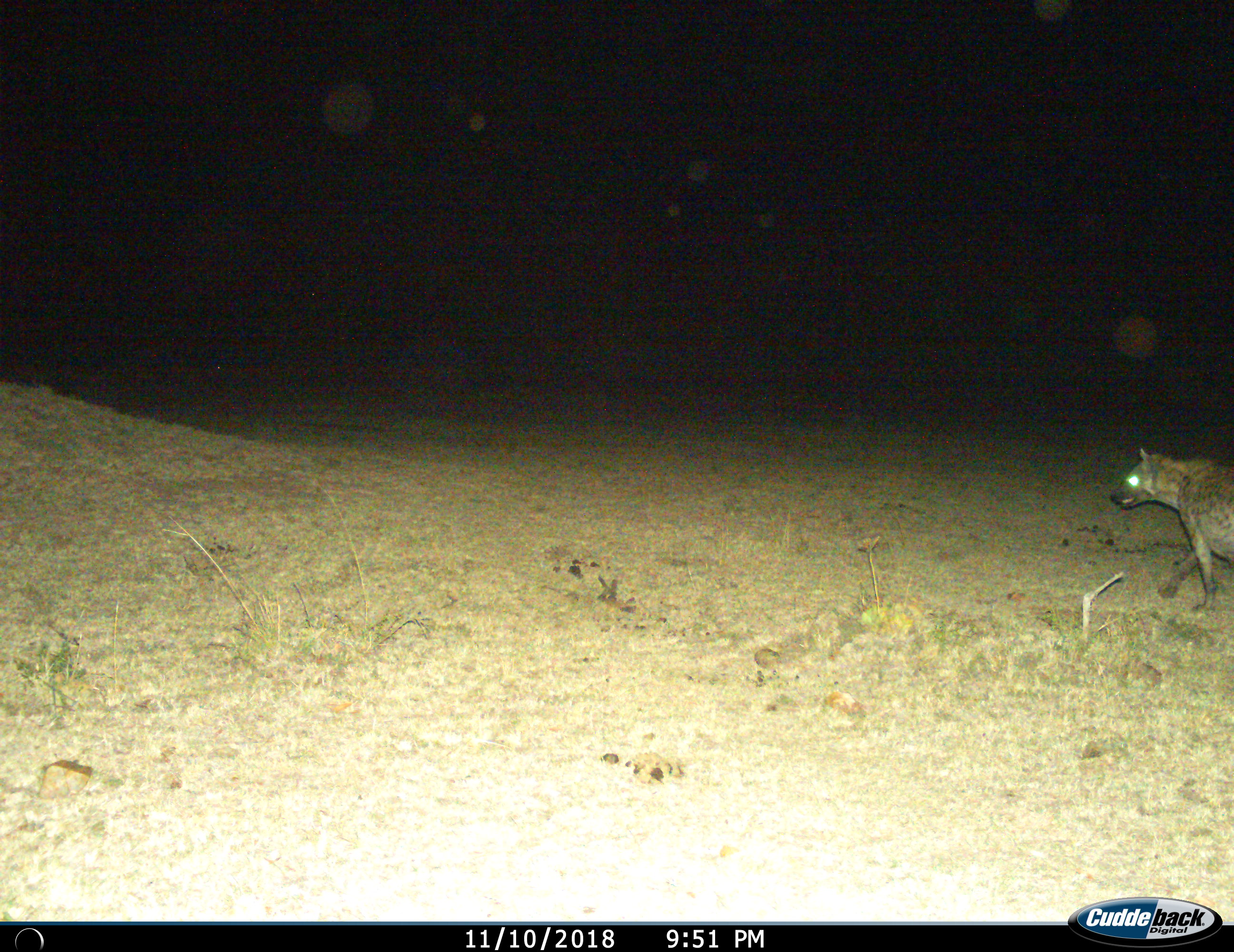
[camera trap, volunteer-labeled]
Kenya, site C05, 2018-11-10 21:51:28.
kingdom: Animalia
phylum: Chordata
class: Mammalia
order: Carnivora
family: Hyaenidae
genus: Crocuta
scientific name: Crocuta crocuta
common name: spotted hyena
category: hyenaspotted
Hyenaspotted (spotted hyena) (Crocuta crocuta), count 1. Behavior (volunteer vote fractions): standing 0%, resting 0%, moving 100%, interacting 0%. Young present (vote fraction): 0%. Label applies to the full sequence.